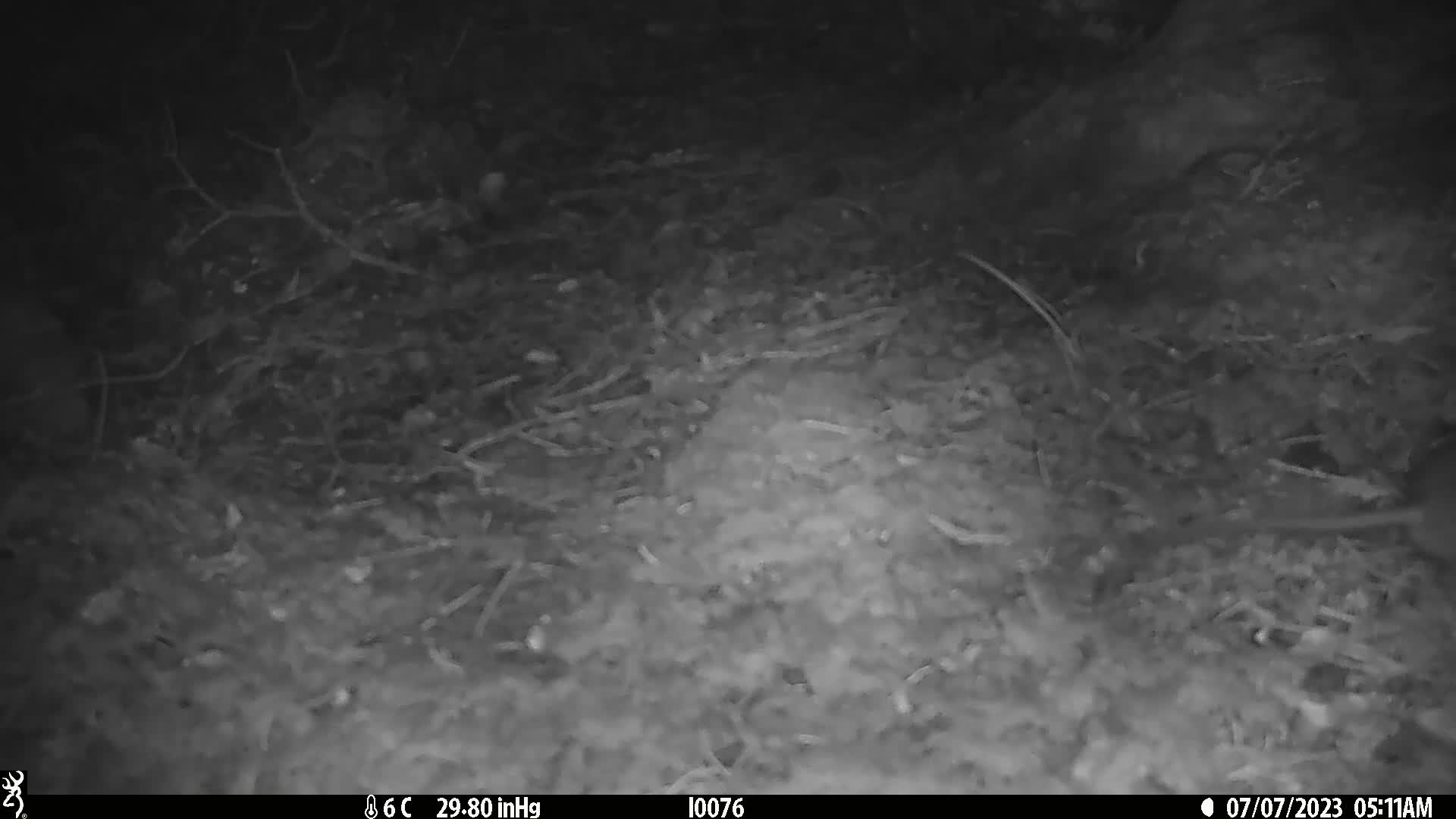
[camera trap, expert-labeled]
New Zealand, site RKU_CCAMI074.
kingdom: Animalia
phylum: Chordata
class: Mammalia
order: Rodentia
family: Muridae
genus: Rattus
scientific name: Rattus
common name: rat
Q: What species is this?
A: Rat (Rattus).